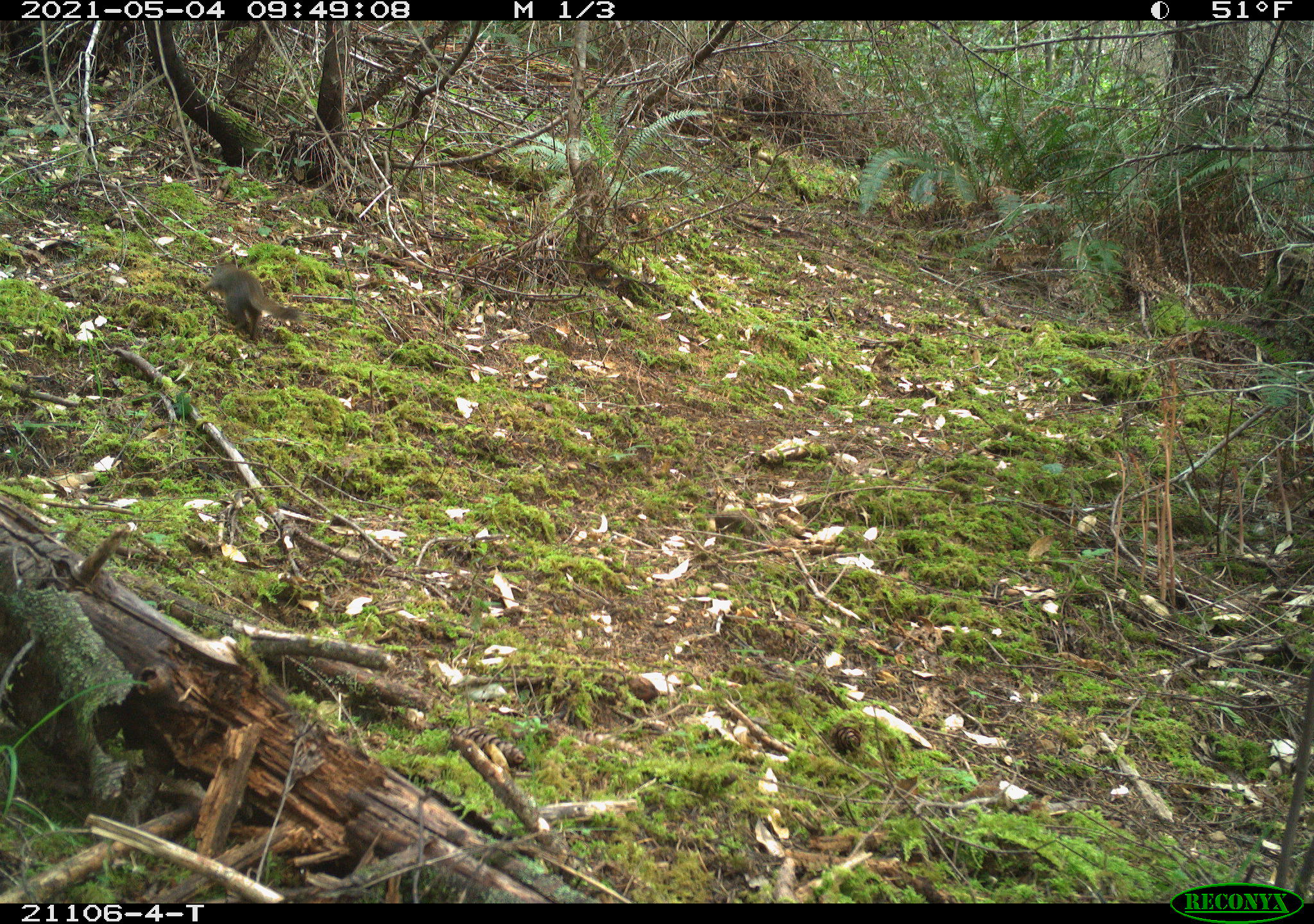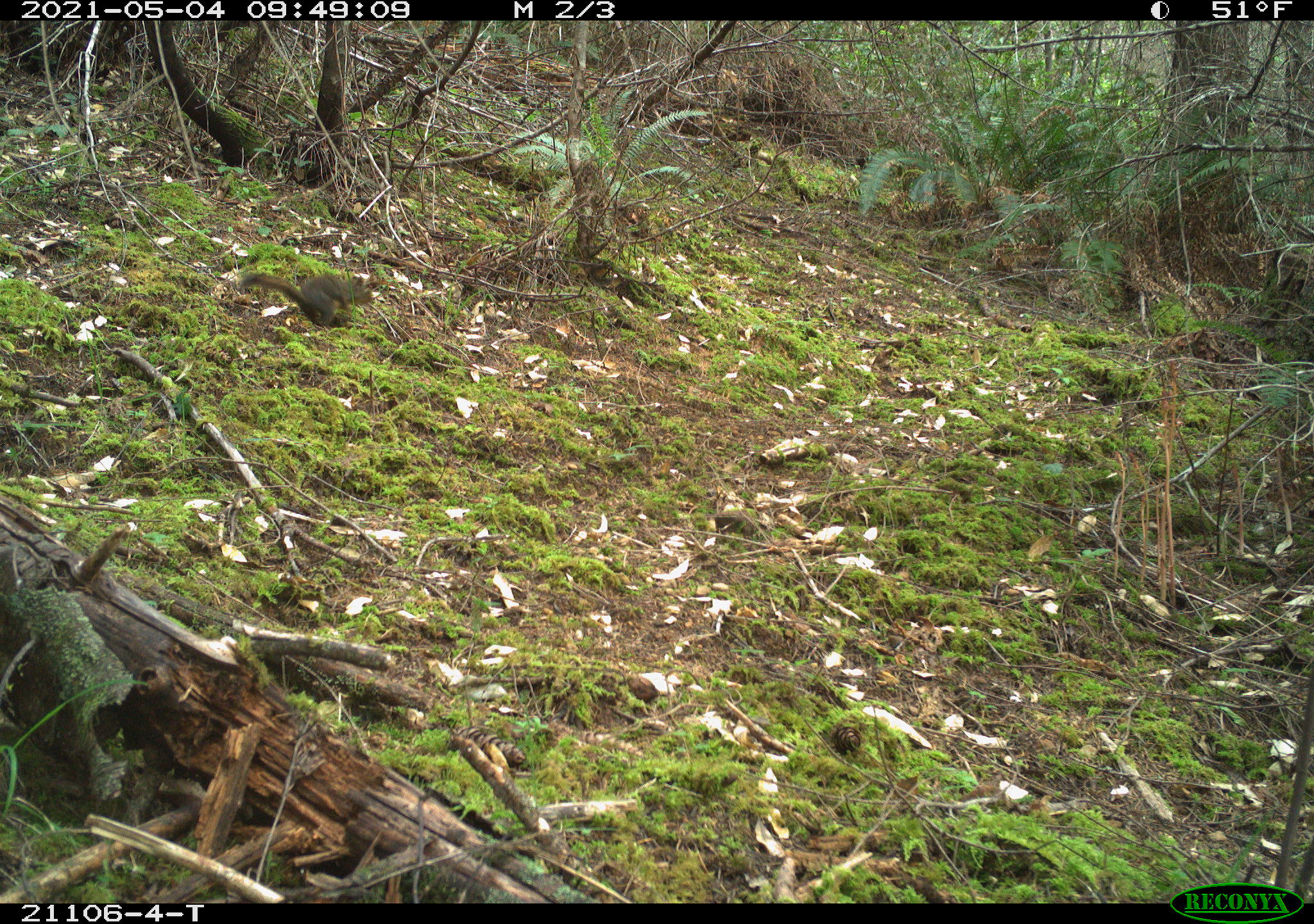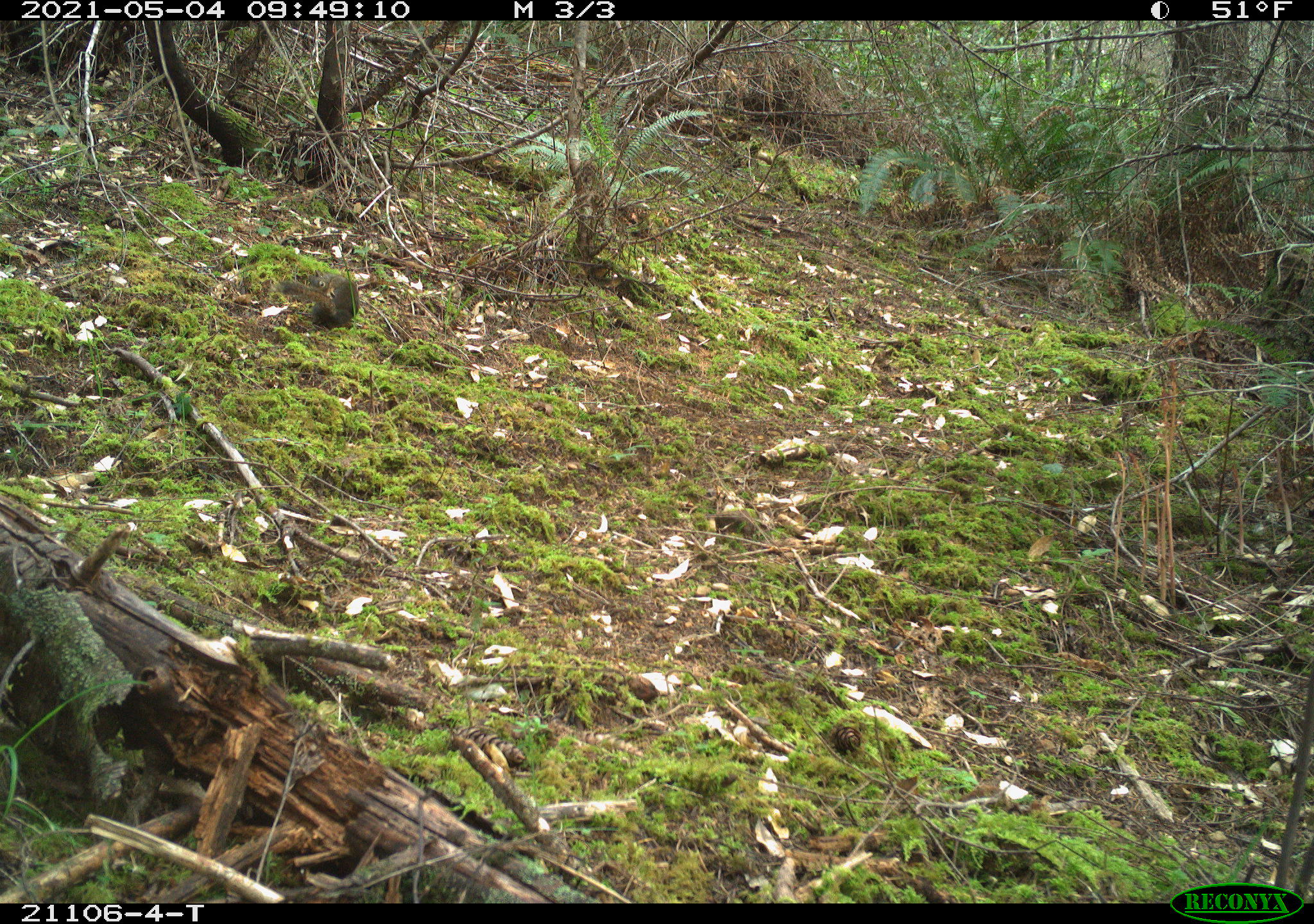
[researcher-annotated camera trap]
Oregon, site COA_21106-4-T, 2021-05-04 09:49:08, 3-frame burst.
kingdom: Animalia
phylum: Chordata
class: Mammalia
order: Rodentia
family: Sciuridae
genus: Tamiasciurus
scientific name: Tamiasciurus douglasii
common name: douglas squirrel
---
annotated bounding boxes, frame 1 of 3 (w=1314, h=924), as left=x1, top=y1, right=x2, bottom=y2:
douglas squirrel: left=182, top=245, right=311, bottom=355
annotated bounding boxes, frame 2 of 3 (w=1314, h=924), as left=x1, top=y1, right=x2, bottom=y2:
douglas squirrel: left=229, top=247, right=379, bottom=342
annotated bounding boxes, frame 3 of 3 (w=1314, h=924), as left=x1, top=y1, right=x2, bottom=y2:
douglas squirrel: left=264, top=254, right=367, bottom=345